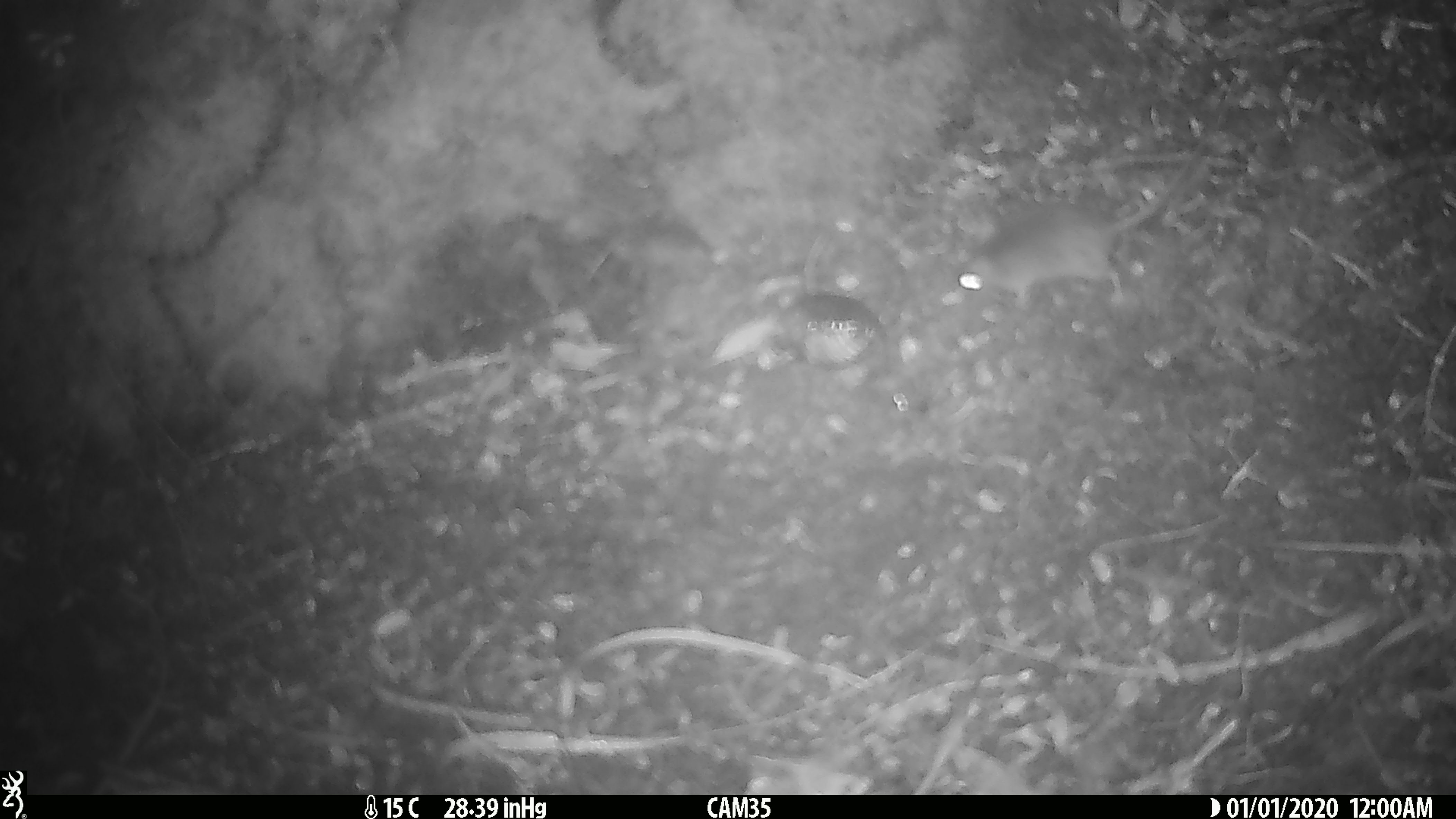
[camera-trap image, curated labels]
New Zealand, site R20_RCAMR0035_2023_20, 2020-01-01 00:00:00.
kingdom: Animalia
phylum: Chordata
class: Mammalia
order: Rodentia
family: Muridae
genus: Mus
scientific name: Mus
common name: mouse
Mouse (Mus).